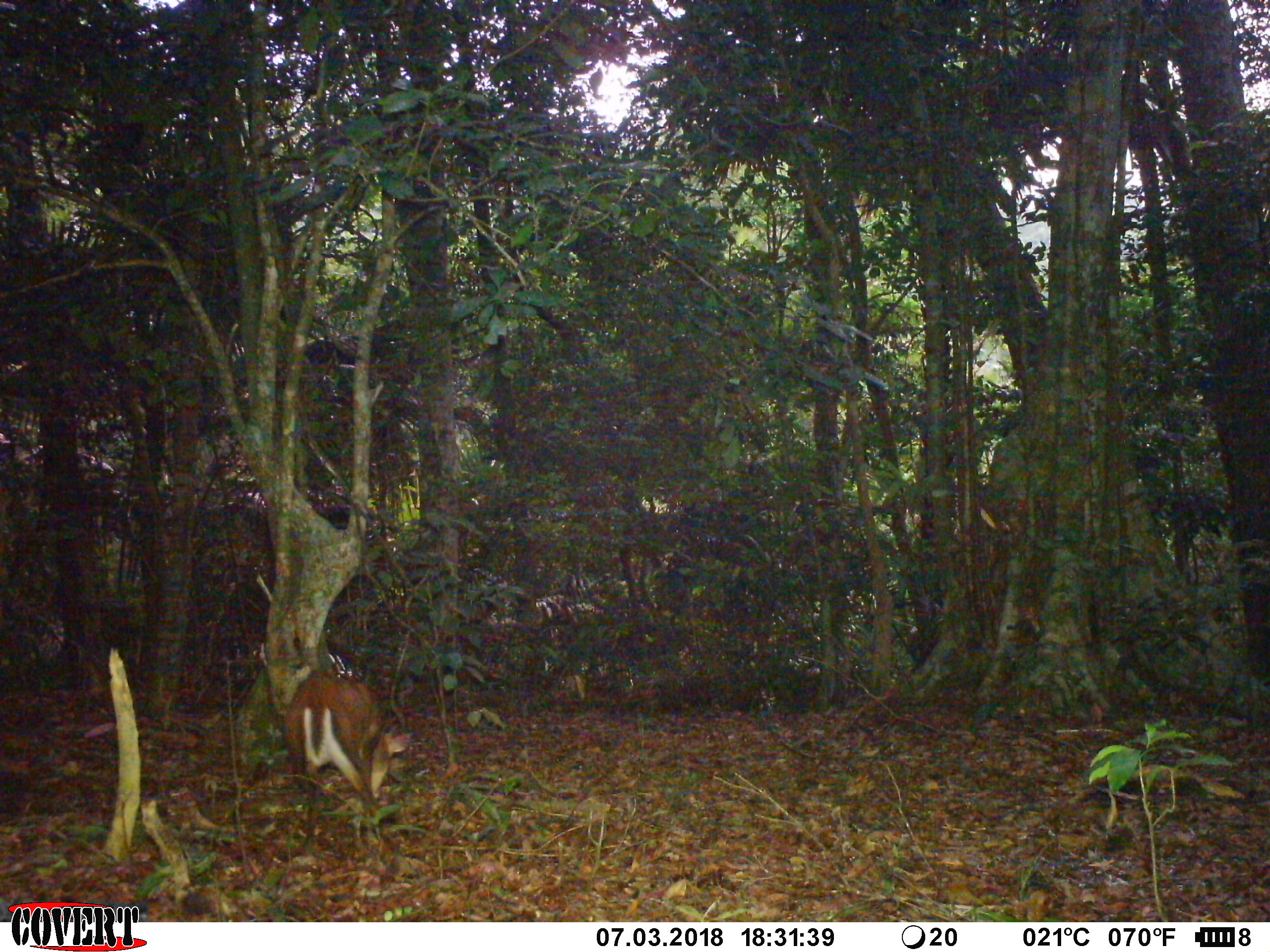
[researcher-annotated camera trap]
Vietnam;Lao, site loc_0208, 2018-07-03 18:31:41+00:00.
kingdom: Animalia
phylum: Chordata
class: Mammalia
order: Artiodactyla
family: Cervidae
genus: Muntiacus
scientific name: Muntiacus rooseveltorum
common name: roosevelt's muntjac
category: roosevelts muntjac group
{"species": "roosevelts muntjac group (roosevelt's muntjac) (Muntiacus rooseveltorum)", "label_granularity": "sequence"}